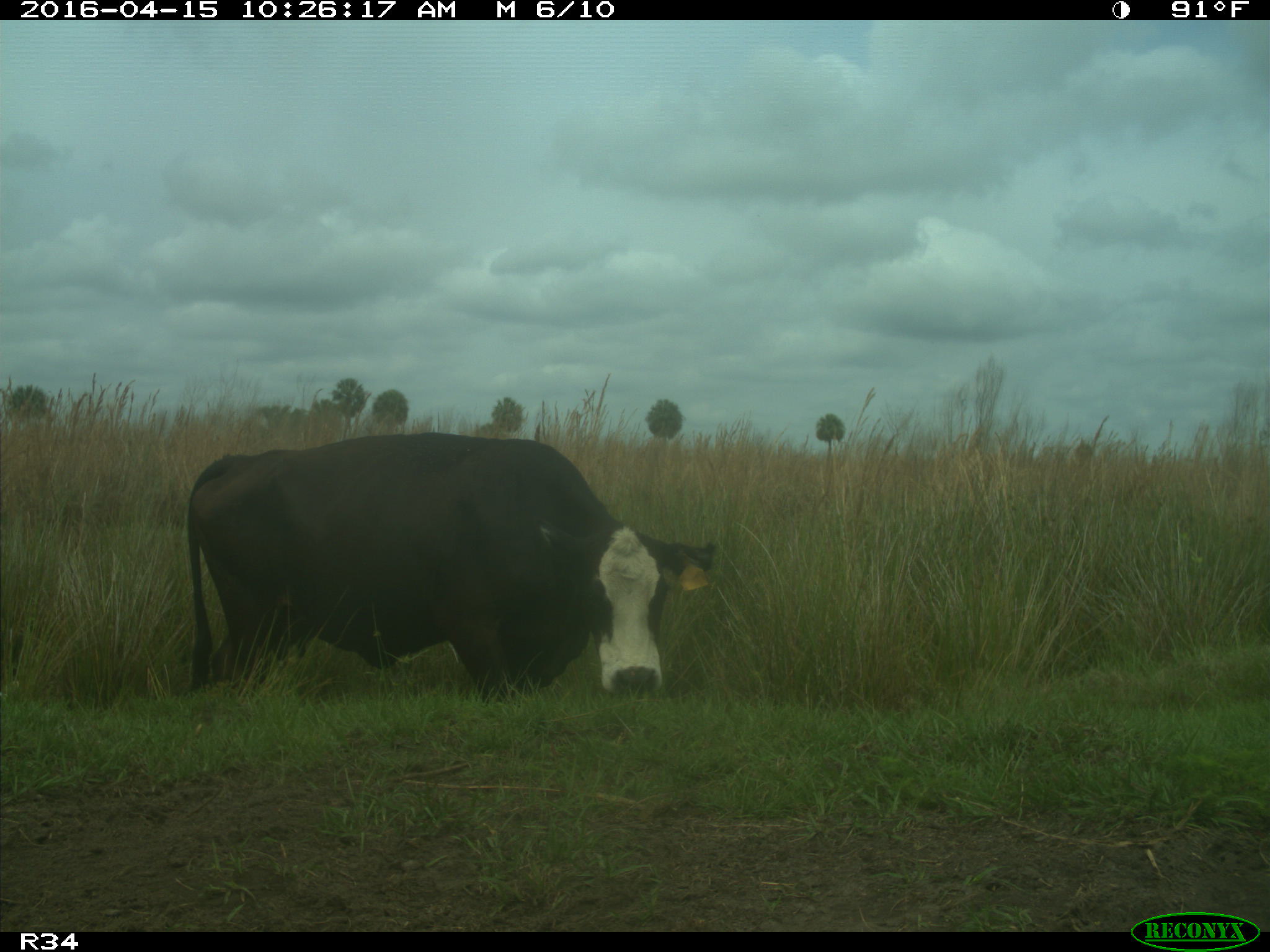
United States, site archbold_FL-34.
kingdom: Animalia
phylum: Chordata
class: Mammalia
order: Artiodactyla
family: Bovidae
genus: Bos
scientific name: Bos taurus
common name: domestic cow